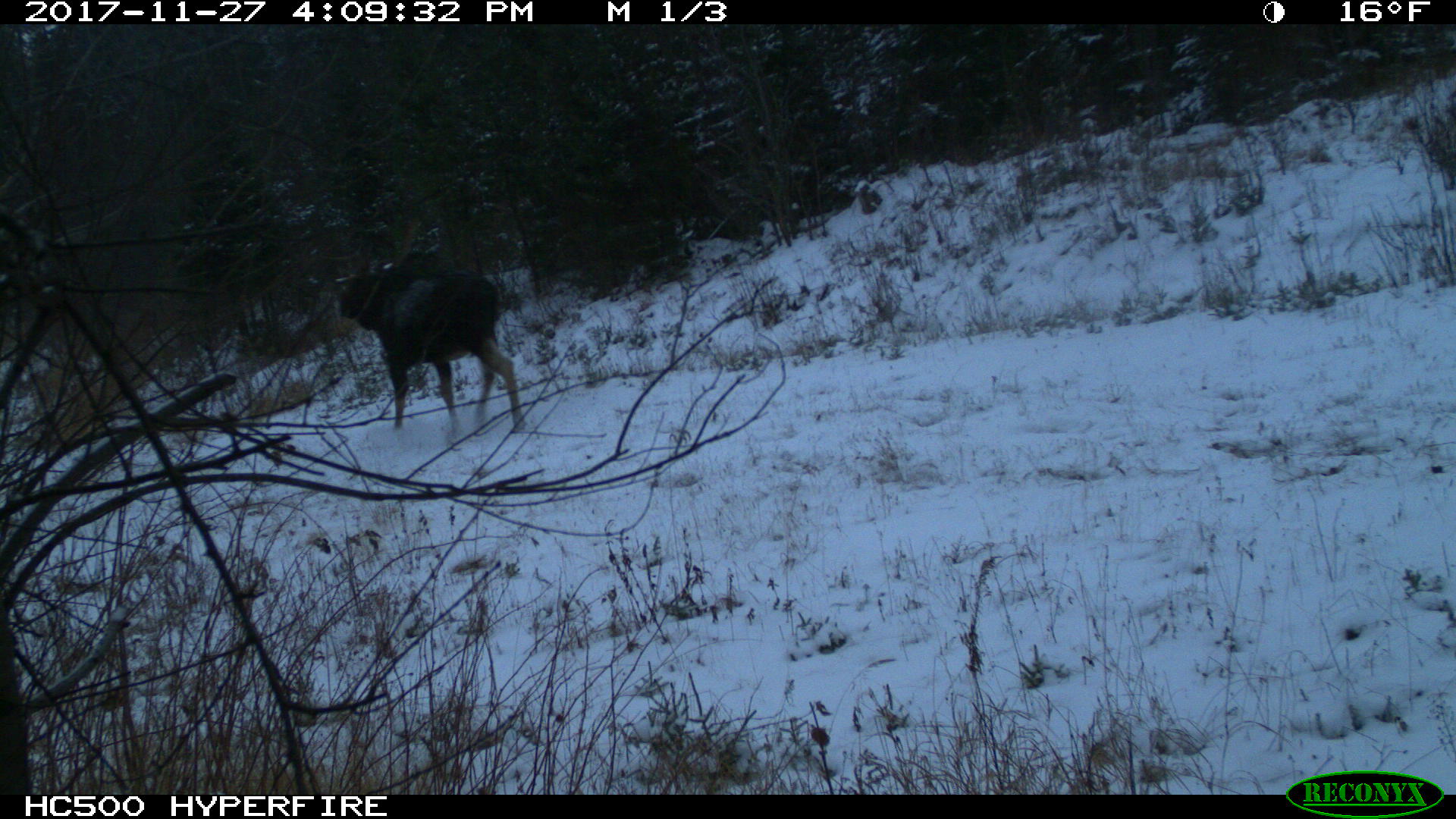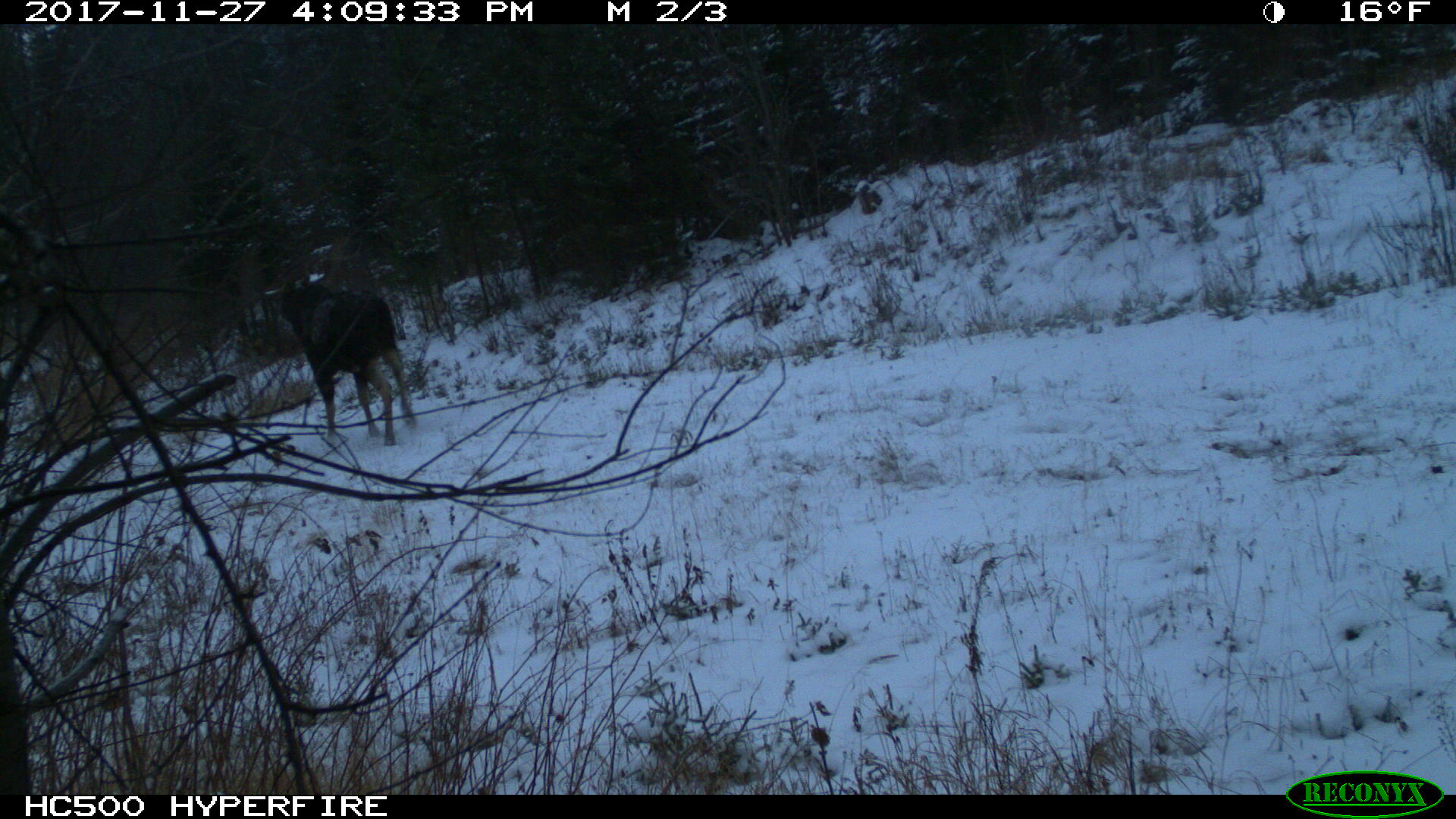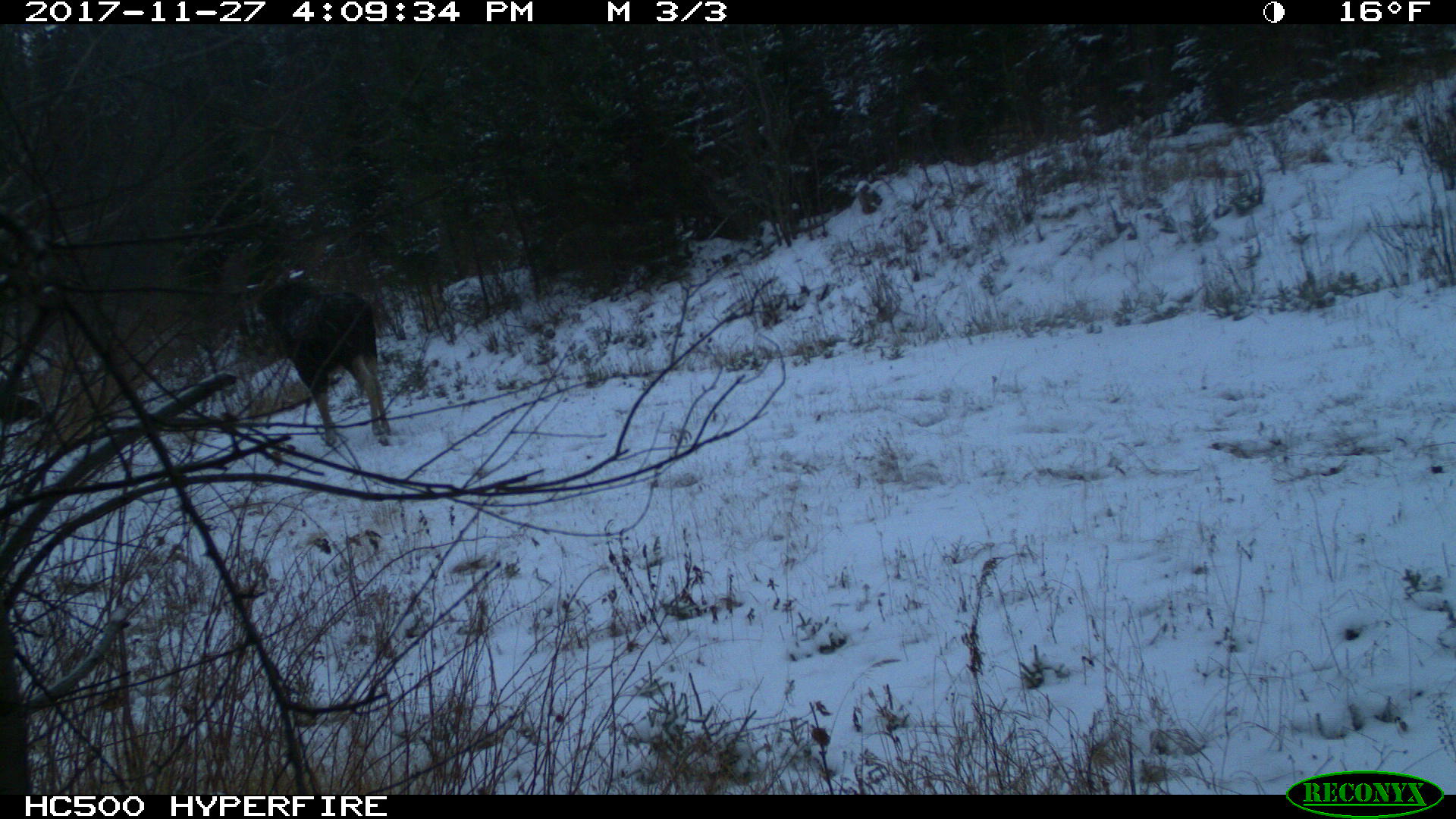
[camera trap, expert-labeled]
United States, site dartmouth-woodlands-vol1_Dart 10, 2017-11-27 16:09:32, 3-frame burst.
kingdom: Animalia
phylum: Chordata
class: Mammalia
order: Artiodactyla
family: Cervidae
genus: Alces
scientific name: Alces alces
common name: moose